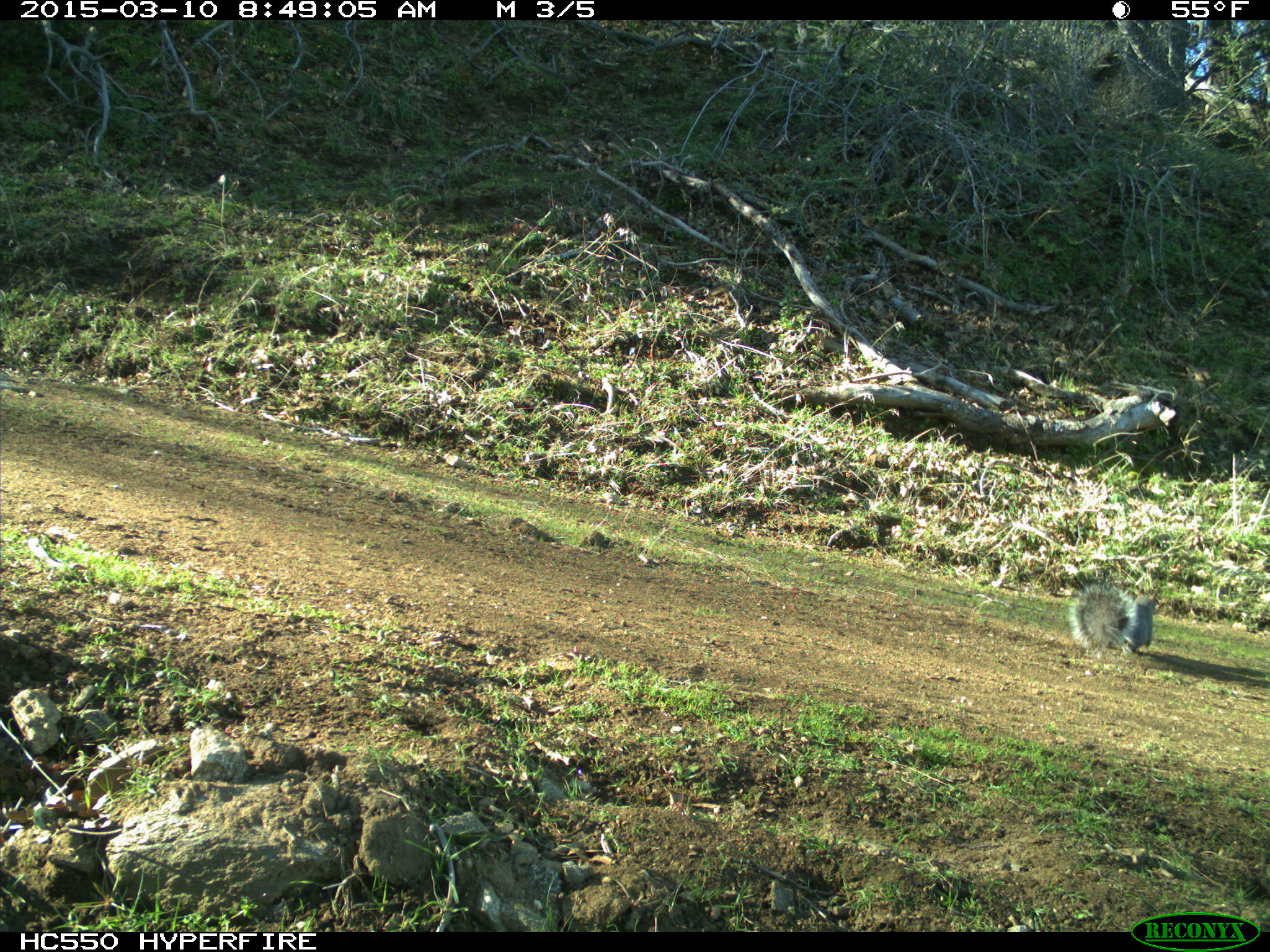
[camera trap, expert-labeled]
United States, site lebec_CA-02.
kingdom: Animalia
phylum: Chordata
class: Mammalia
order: Rodentia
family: Sciuridae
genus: Sciurus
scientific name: Sciurus carolinensis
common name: eastern gray squirrel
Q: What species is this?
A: Sciurus carolinensis (eastern gray squirrel).